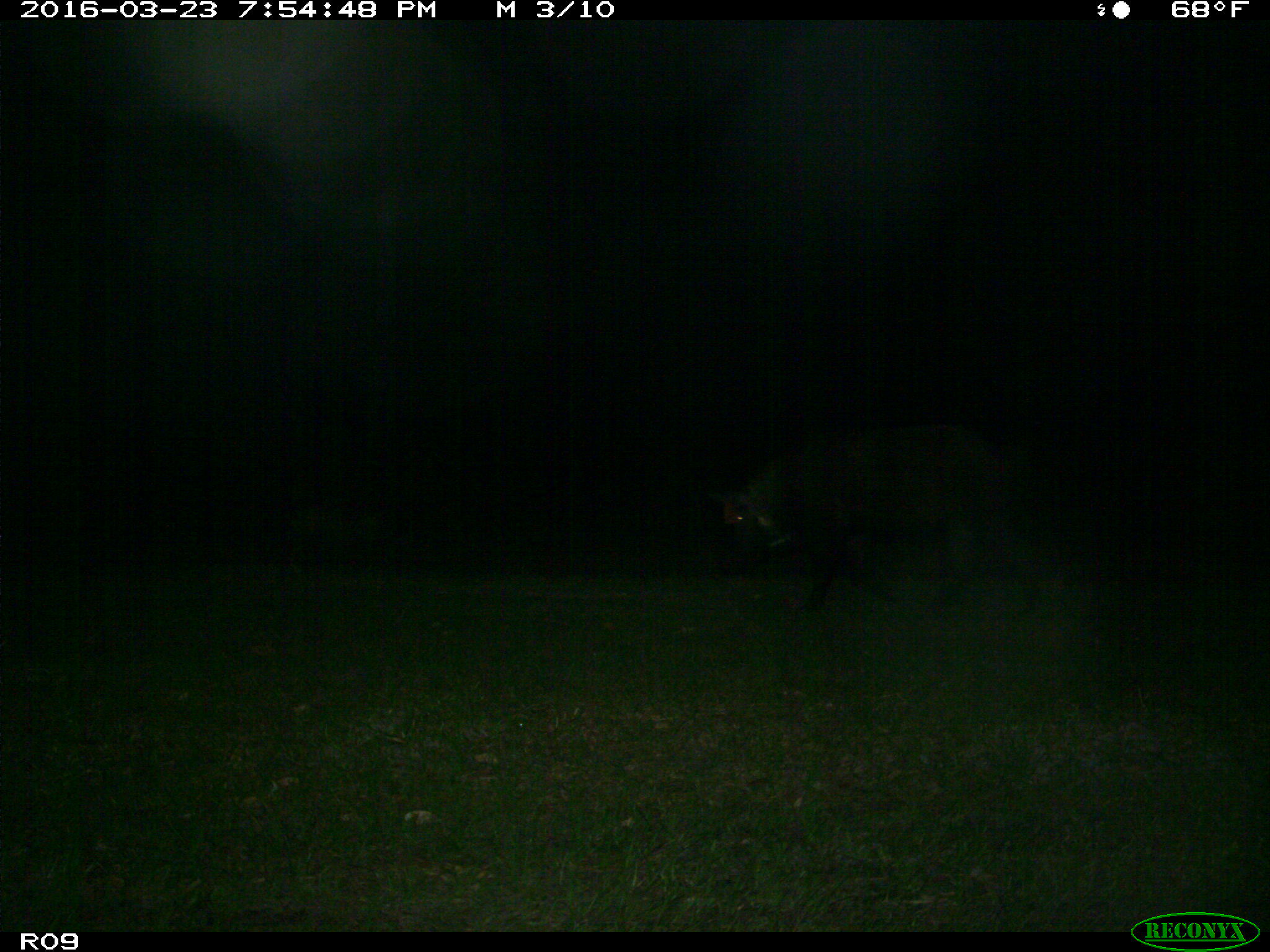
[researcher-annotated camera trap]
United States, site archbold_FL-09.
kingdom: Animalia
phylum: Chordata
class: Mammalia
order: Artiodactyla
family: Suidae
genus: Sus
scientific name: Sus scrofa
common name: wild boar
Sus scrofa (wild boar).